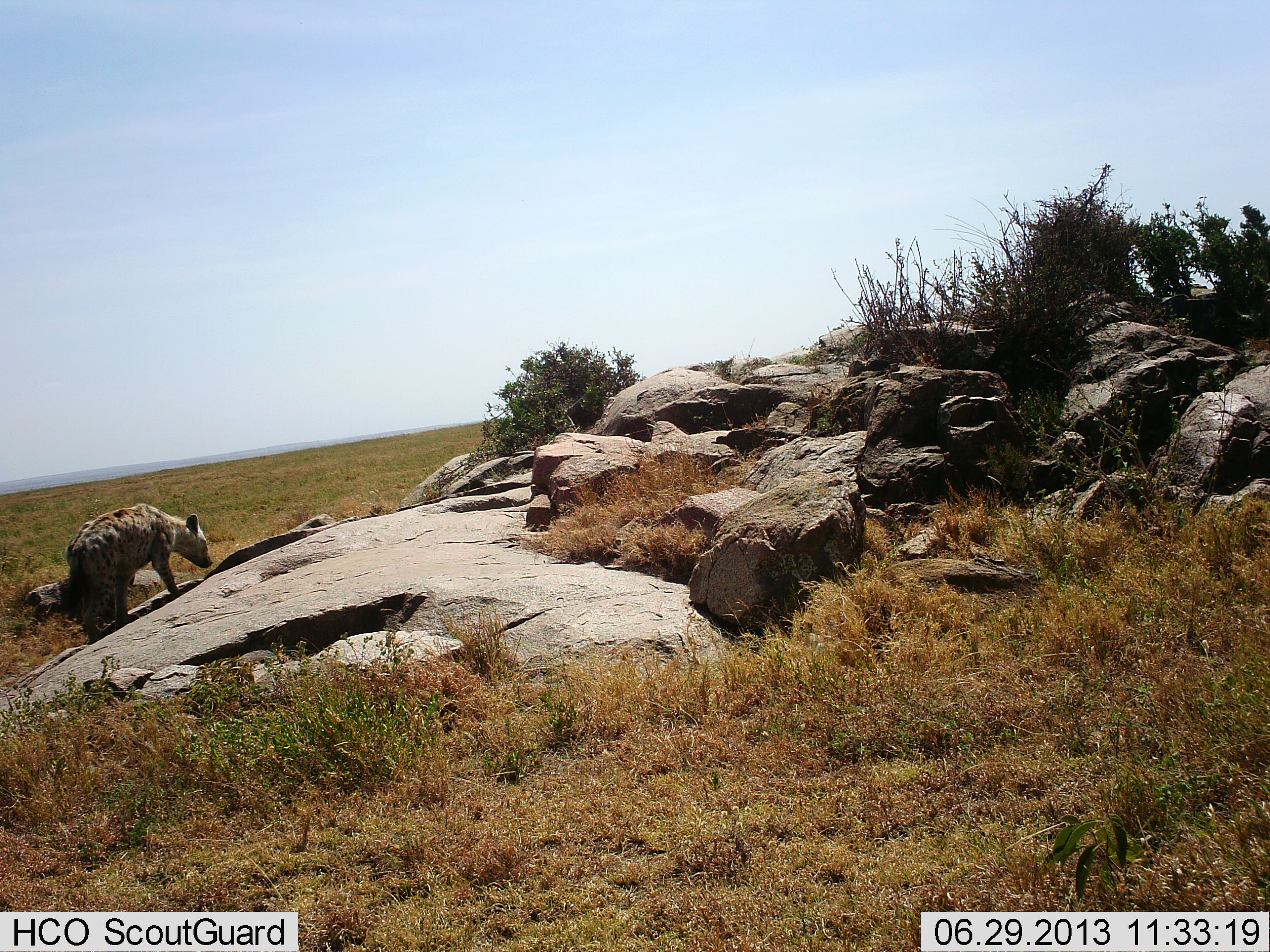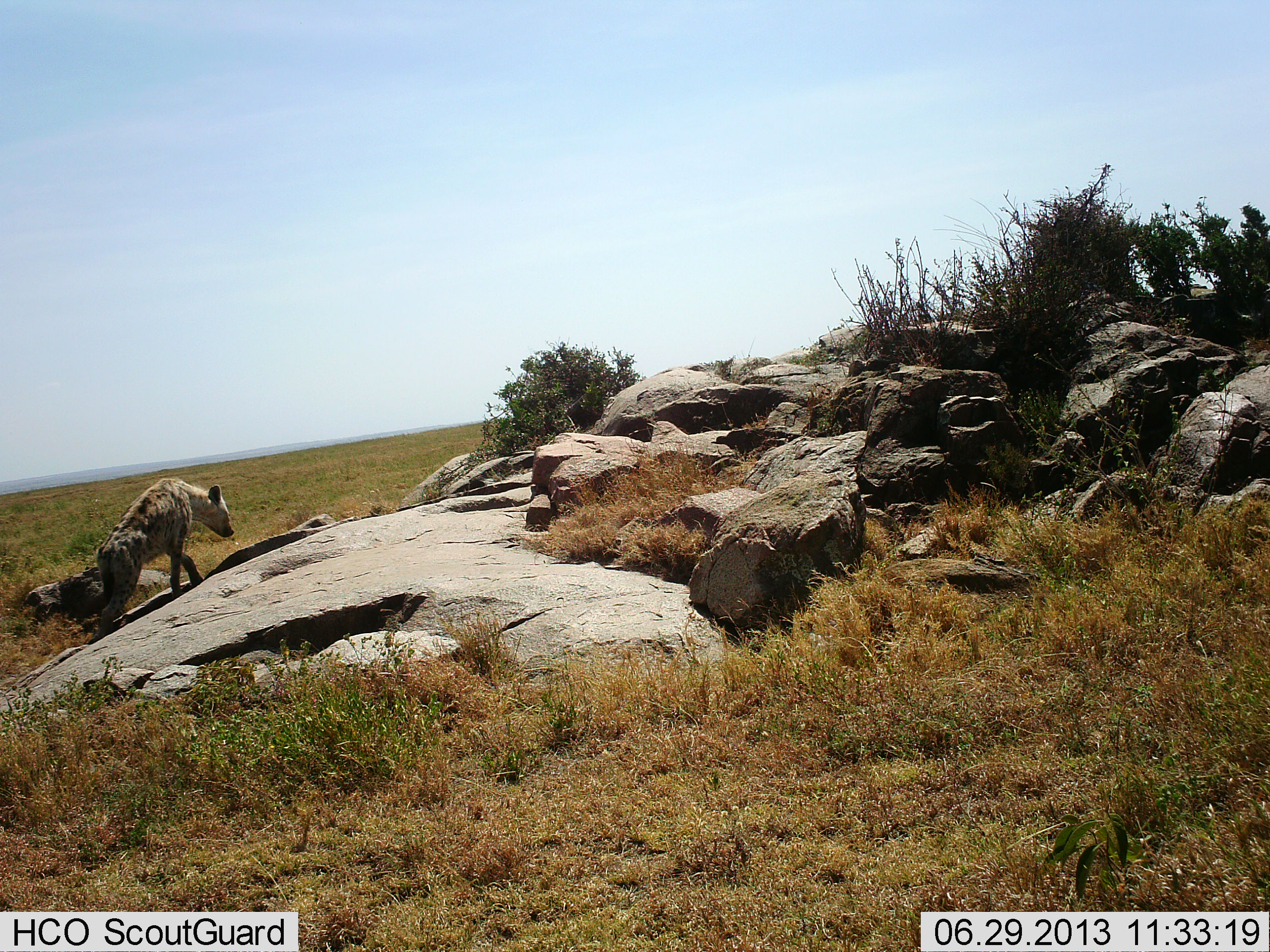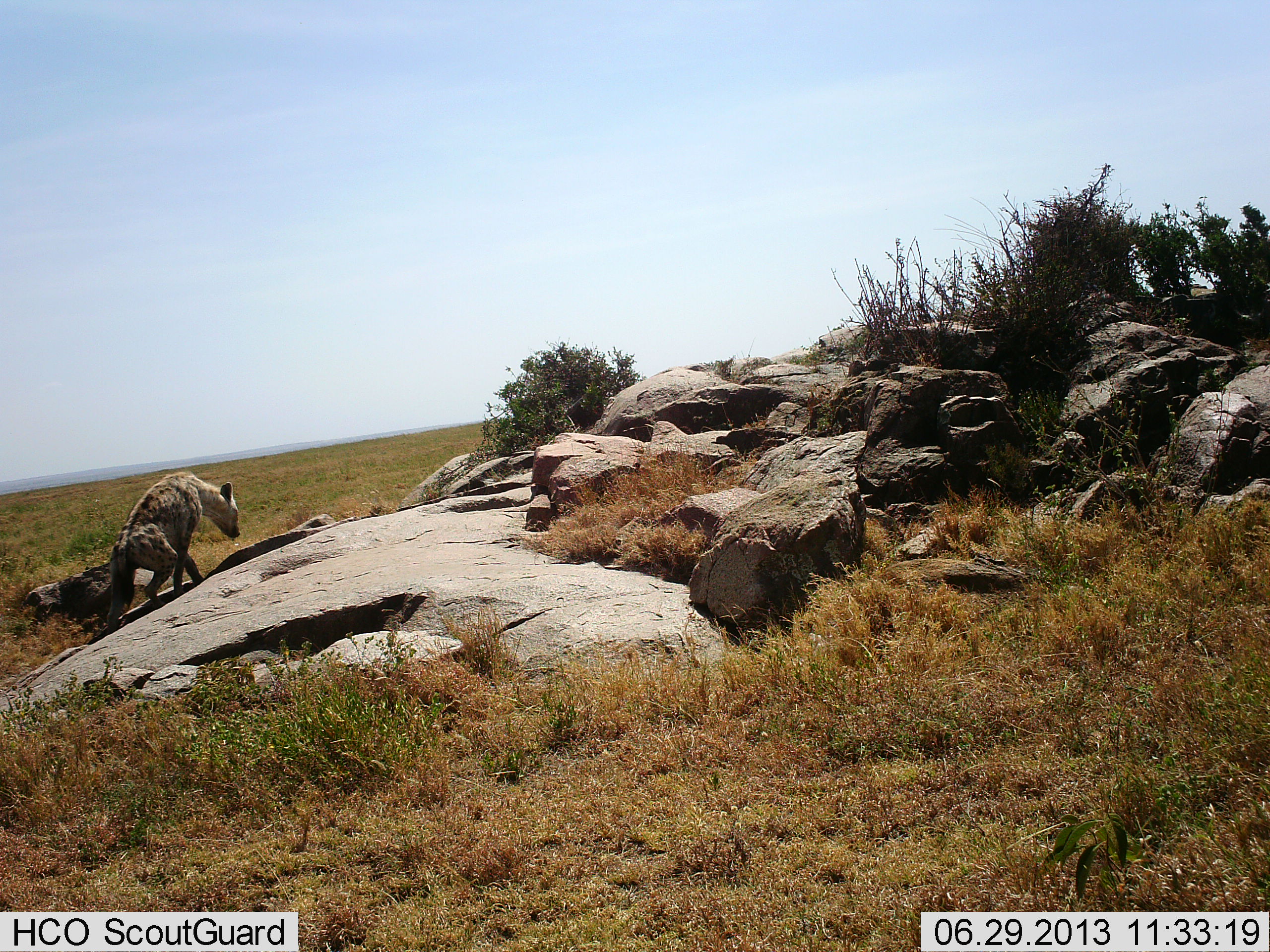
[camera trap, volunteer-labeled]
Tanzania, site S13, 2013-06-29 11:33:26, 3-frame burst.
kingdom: Animalia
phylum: Chordata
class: Mammalia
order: Carnivora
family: Hyaenidae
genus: Crocuta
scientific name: Crocuta crocuta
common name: spotted hyena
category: hyenaspotted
Hyenaspotted (spotted hyena) (Crocuta crocuta), count 1. Behavior (volunteer vote fractions): standing 18%, resting 0%, moving 86%, interacting 0%. Young present (vote fraction): 0%. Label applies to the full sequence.